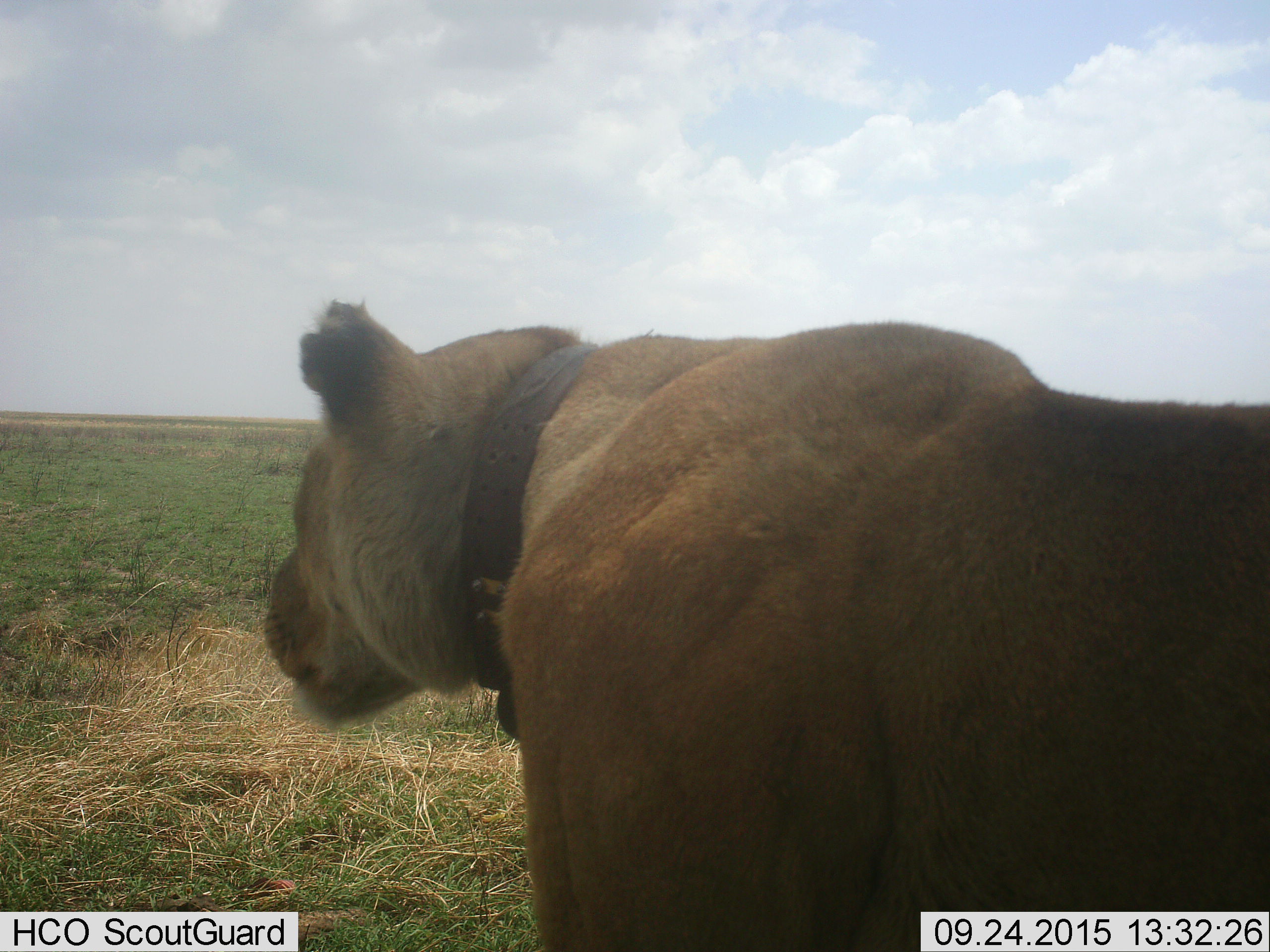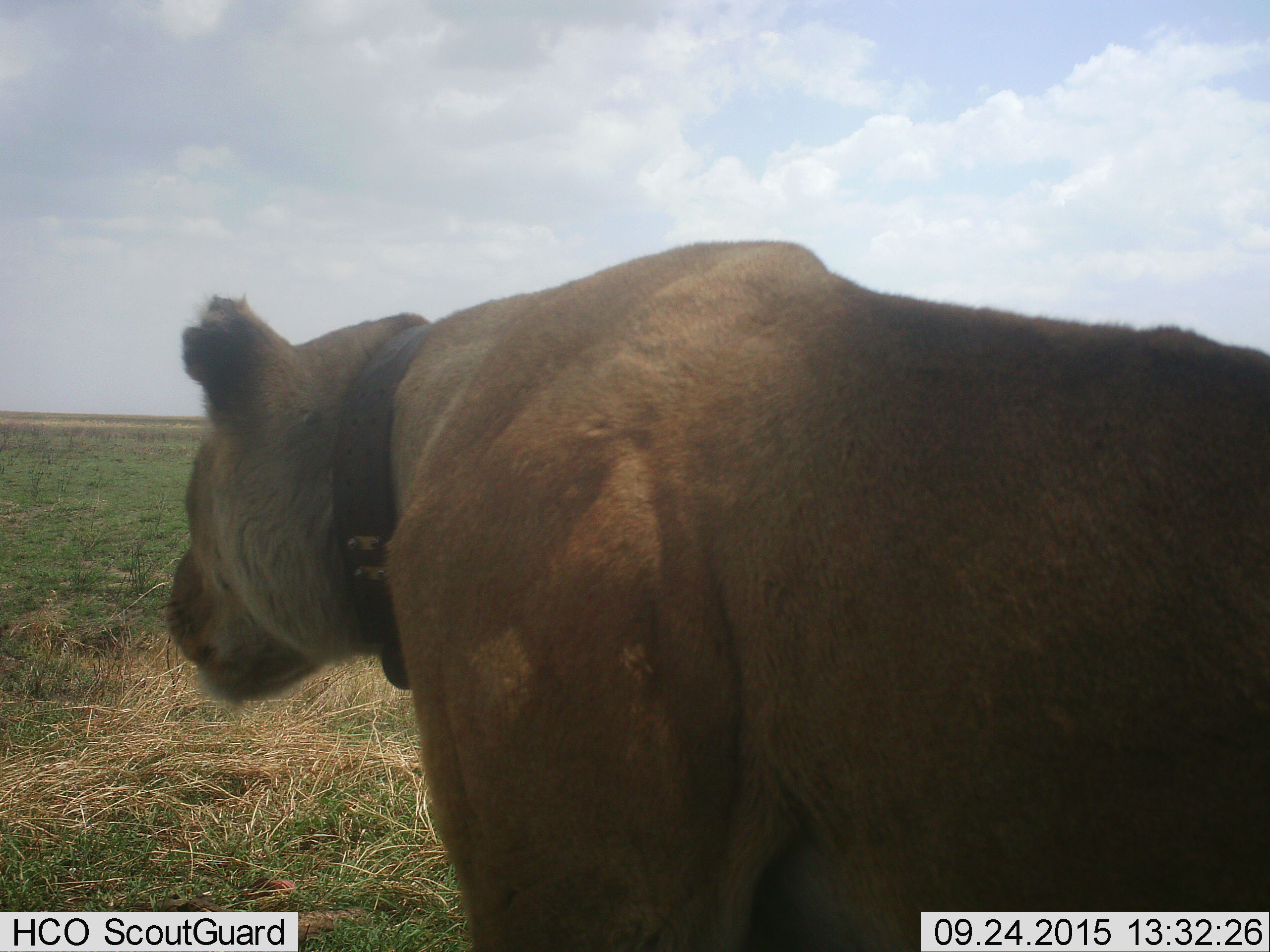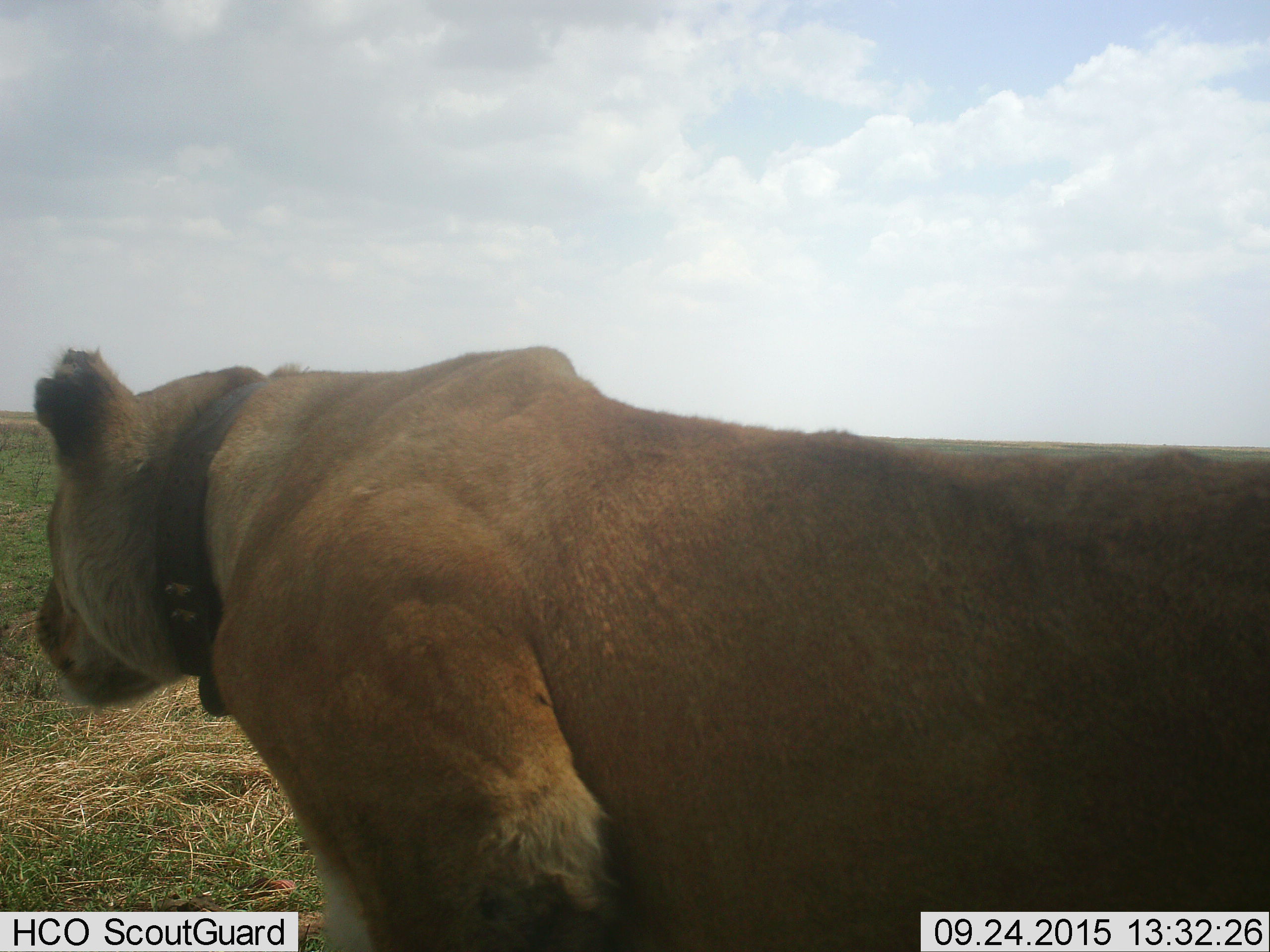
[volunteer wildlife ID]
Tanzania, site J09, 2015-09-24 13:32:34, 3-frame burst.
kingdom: Animalia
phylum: Chordata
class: Mammalia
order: Carnivora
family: Felidae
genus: Panthera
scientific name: Panthera leo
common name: lion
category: lionfemale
Lionfemale (lion) (Panthera leo), count 1. Behavior (volunteer vote fractions): standing 40%, resting 0%, moving 70%, interacting 0%. Young present (vote fraction): 0%. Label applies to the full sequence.